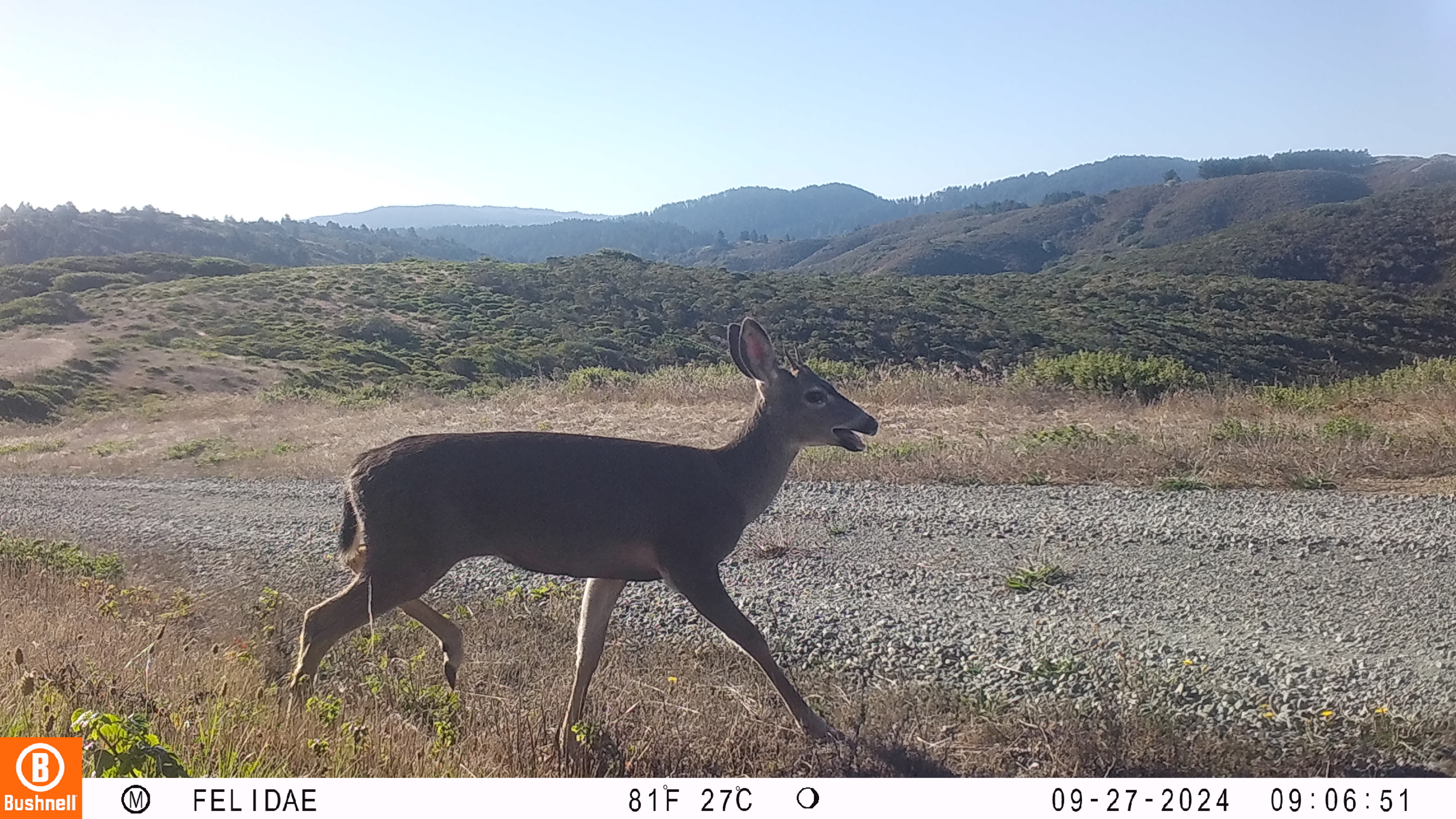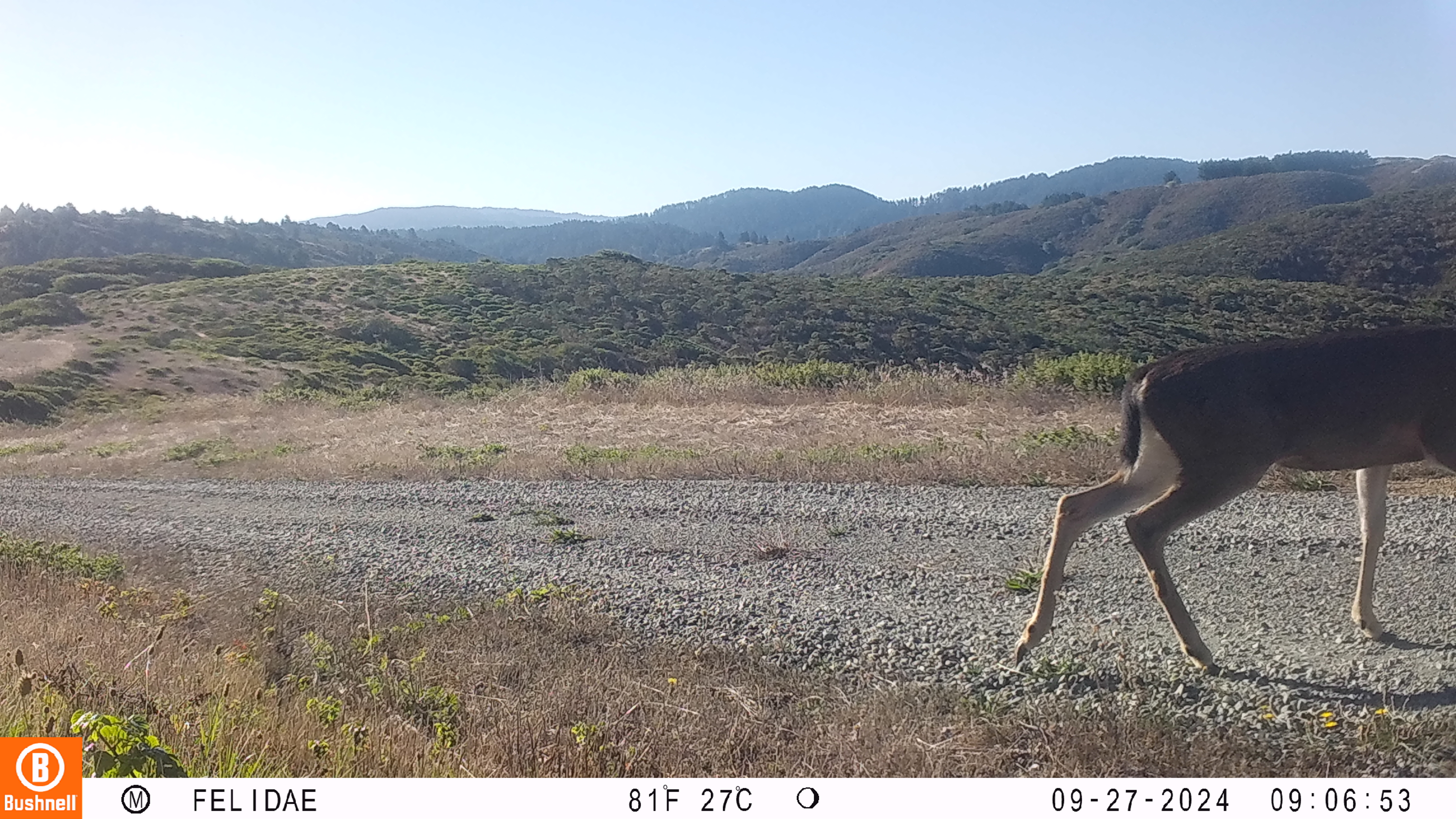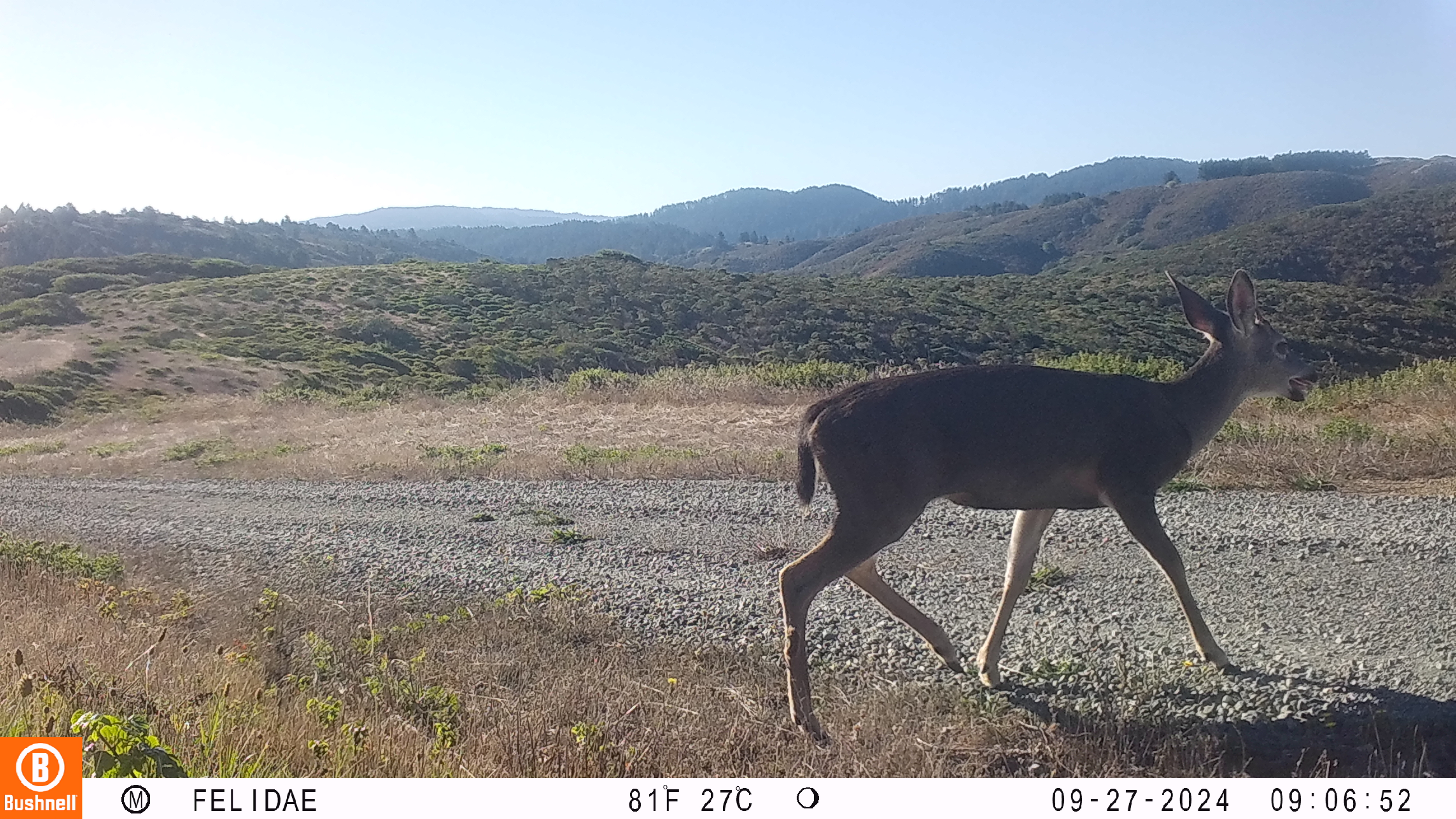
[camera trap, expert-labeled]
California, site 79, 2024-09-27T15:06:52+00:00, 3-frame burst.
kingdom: Animalia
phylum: Chordata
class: Mammalia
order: Artiodactyla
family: Cervidae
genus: Odocoileus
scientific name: Odocoileus hemionus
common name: mule deer